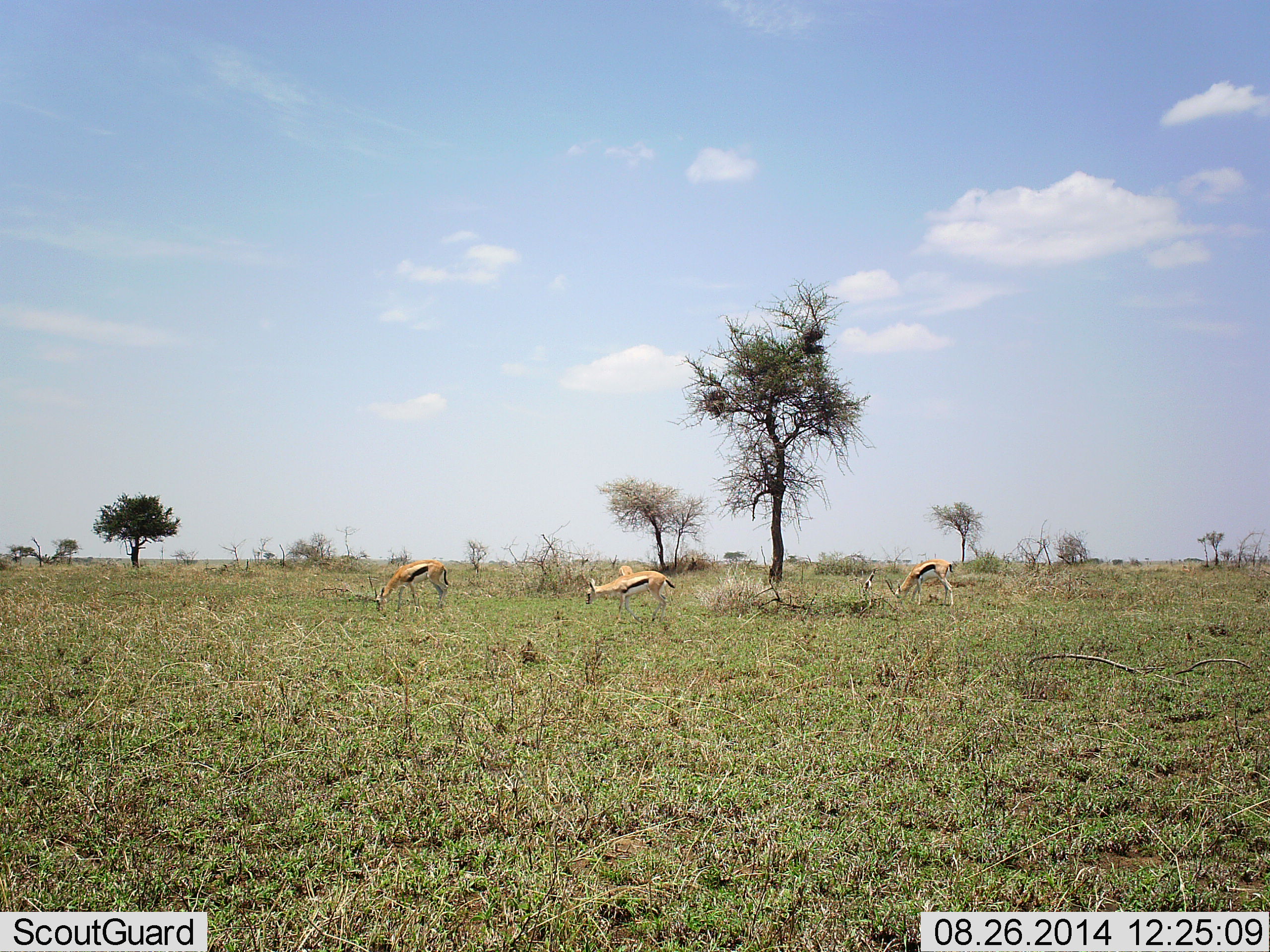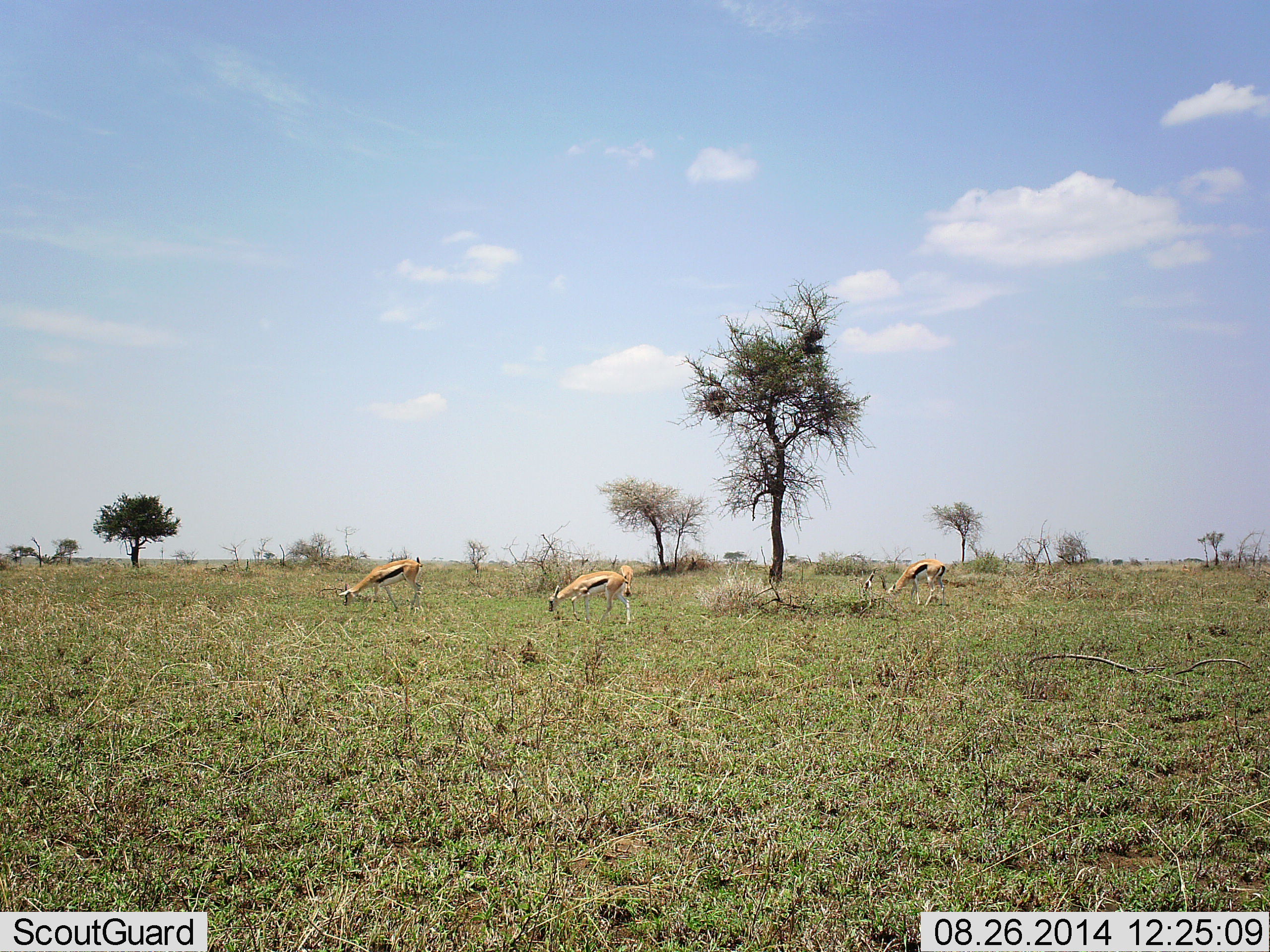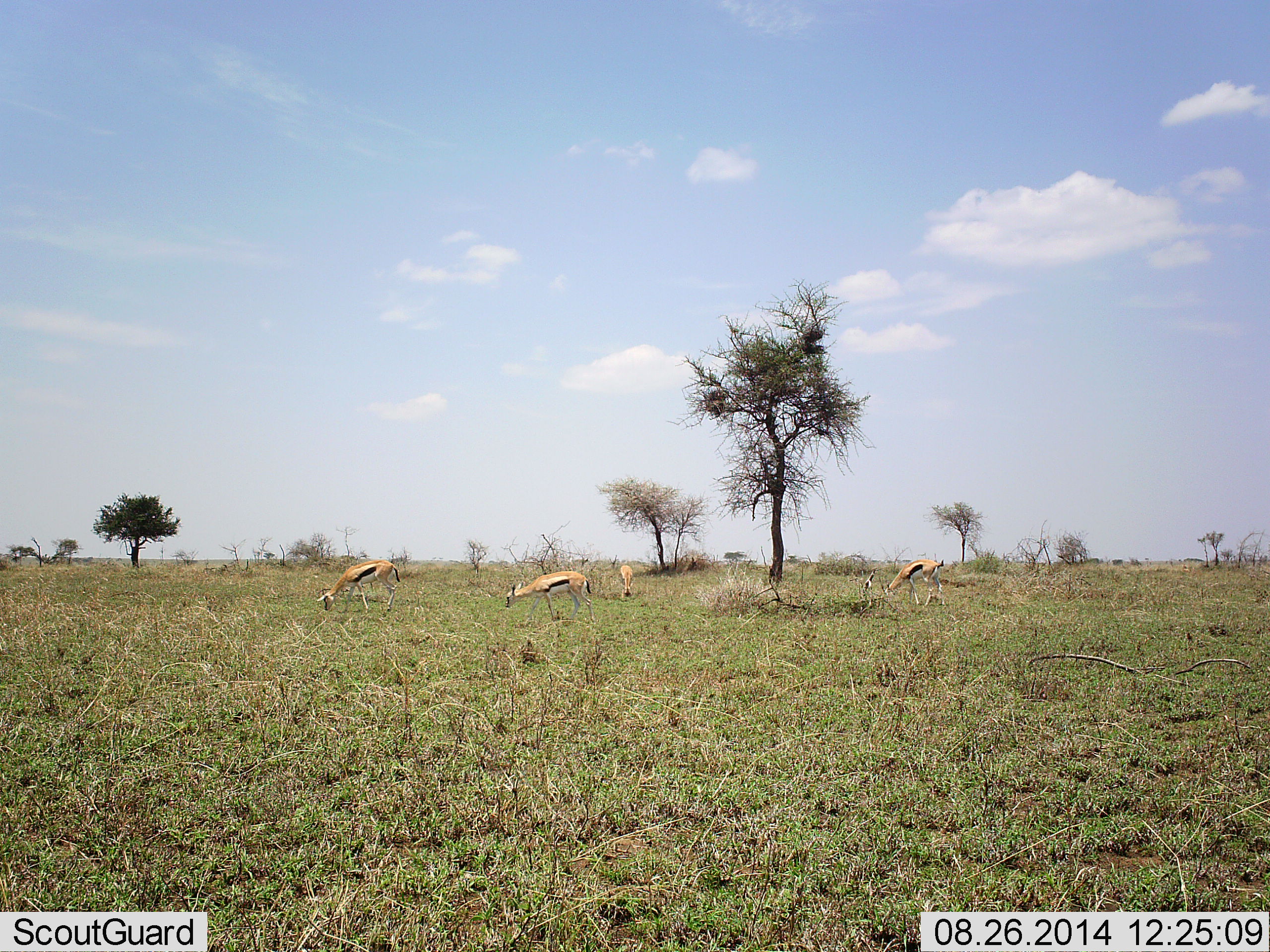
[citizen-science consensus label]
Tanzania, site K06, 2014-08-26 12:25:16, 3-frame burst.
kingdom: Animalia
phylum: Chordata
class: Mammalia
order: Artiodactyla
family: Bovidae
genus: Eudorcas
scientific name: Eudorcas thomsonii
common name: thomson's gazelle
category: gazellethomsons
Gazellethomsons (thomson's gazelle) (Eudorcas thomsonii), count 4. Behavior (volunteer vote fractions): standing 10%, resting 0%, moving 60%, interacting 0%. Young present (vote fraction): 0%. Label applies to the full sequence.